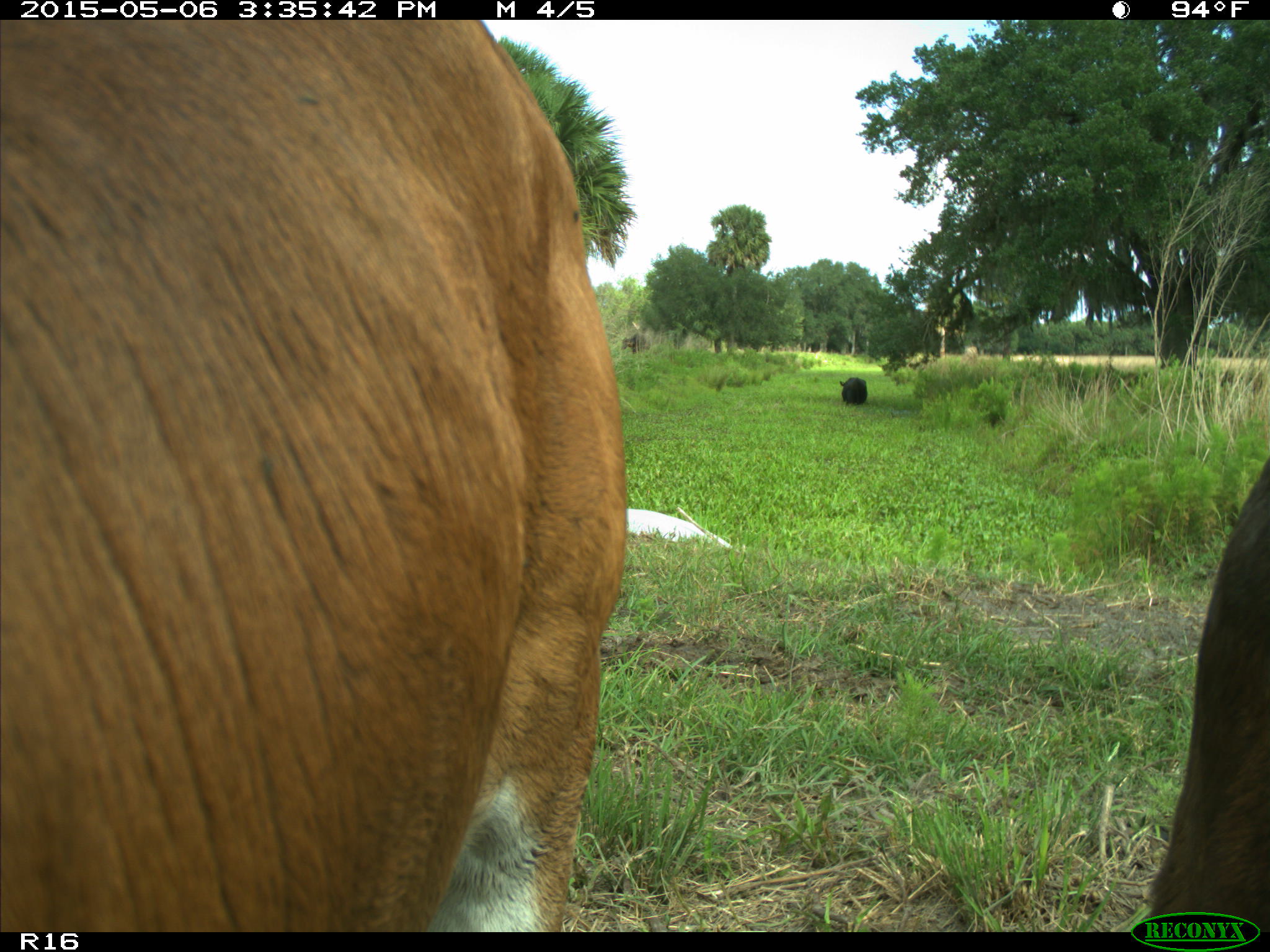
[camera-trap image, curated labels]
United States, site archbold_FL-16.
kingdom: Animalia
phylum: Chordata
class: Mammalia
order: Artiodactyla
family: Bovidae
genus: Bos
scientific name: Bos taurus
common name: domestic cow